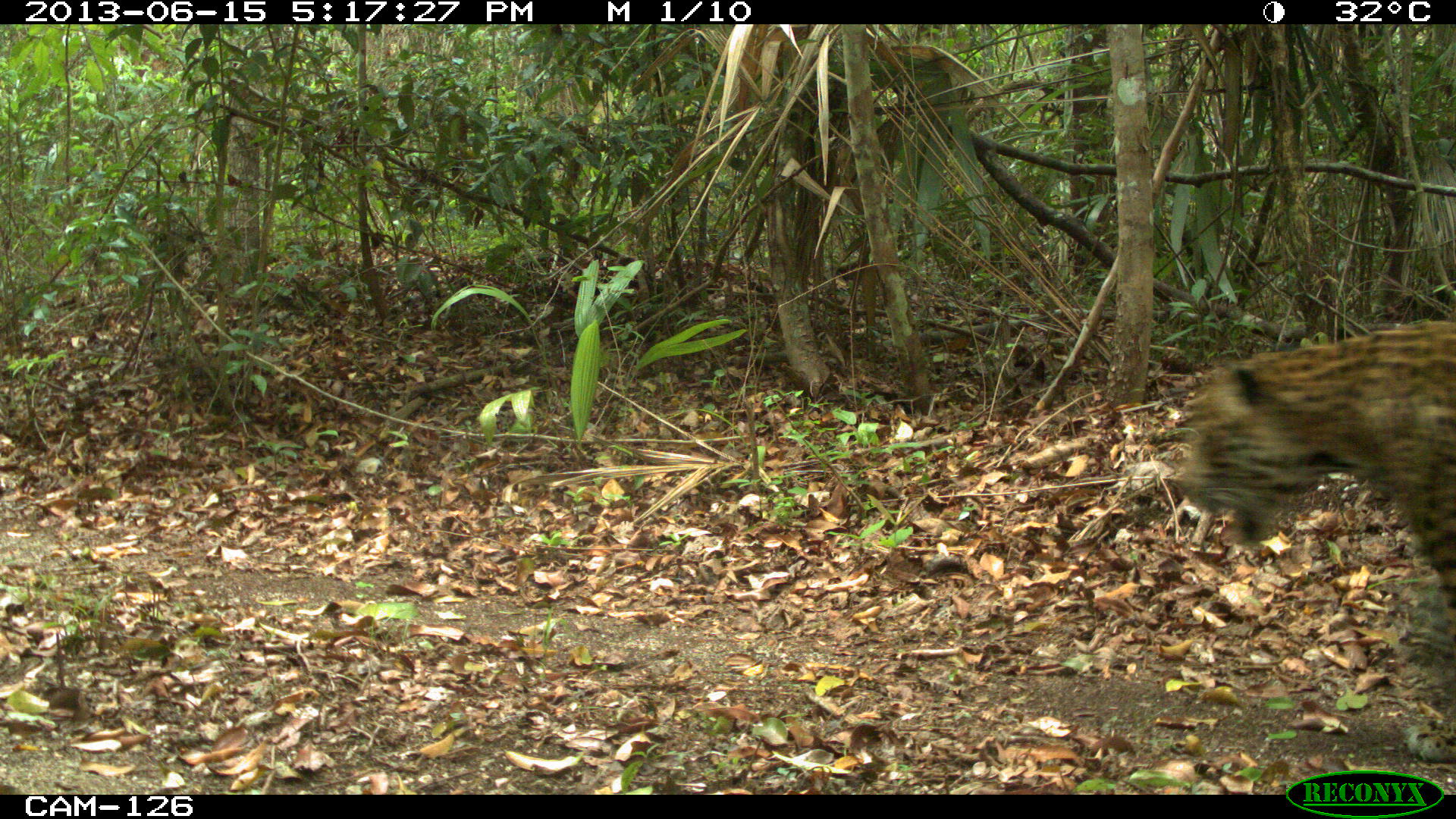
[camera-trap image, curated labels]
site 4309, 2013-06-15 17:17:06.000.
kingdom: Animalia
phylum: Chordata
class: Mammalia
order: Carnivora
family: Felidae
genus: Panthera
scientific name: Panthera onca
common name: jaguar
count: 1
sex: male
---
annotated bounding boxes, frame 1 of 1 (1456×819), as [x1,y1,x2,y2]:
panthera onca: [1171,315,1456,759]